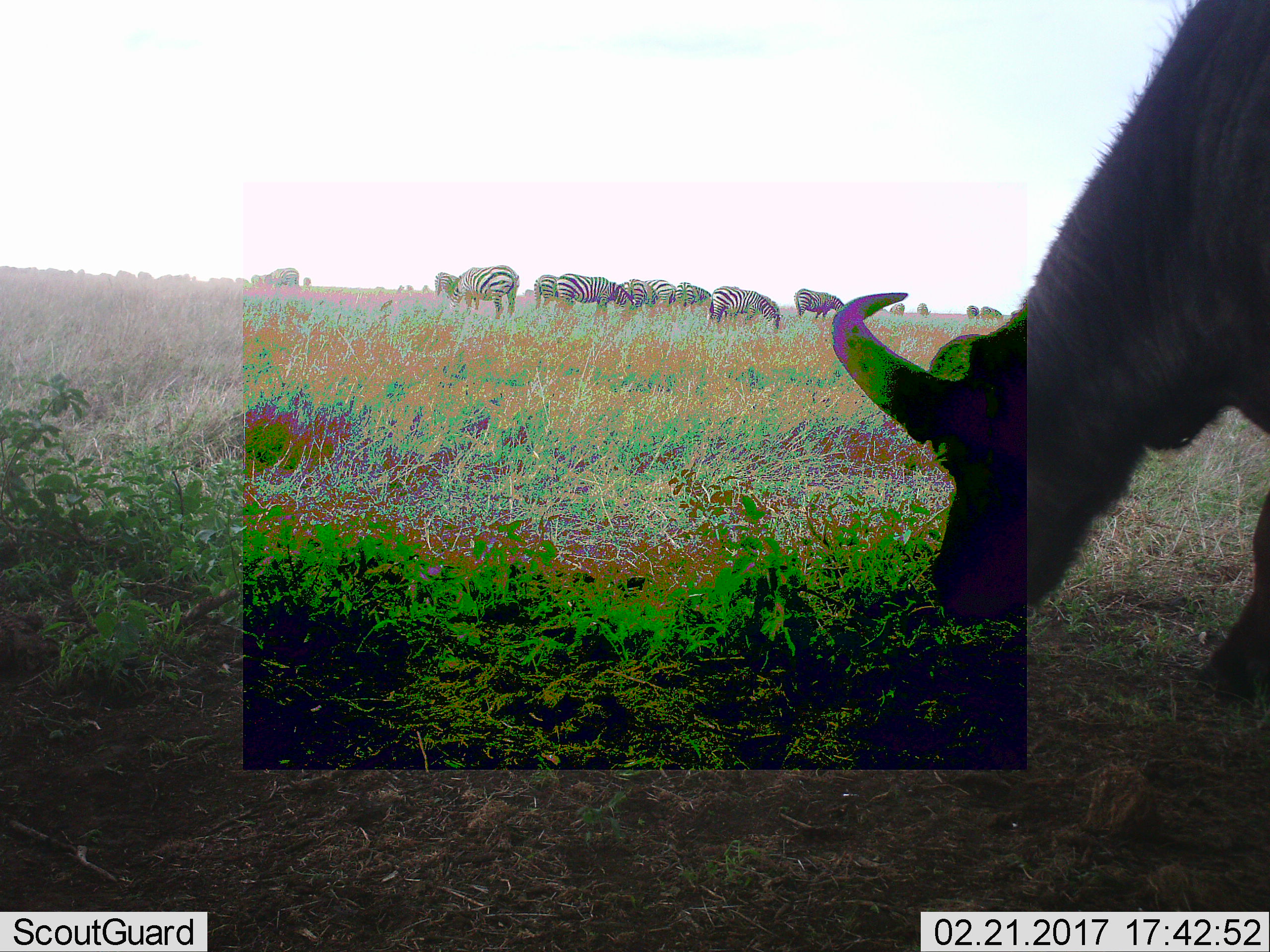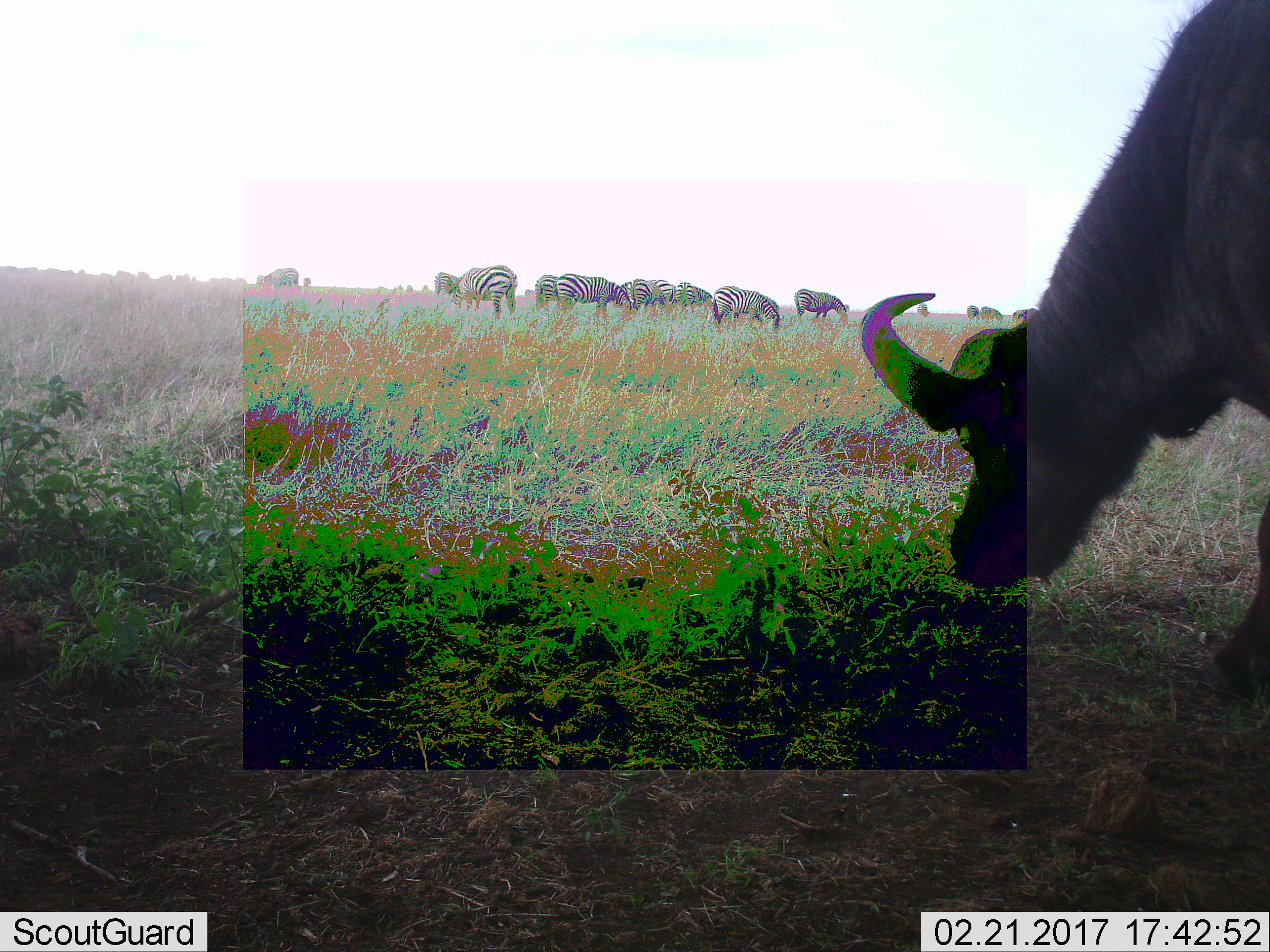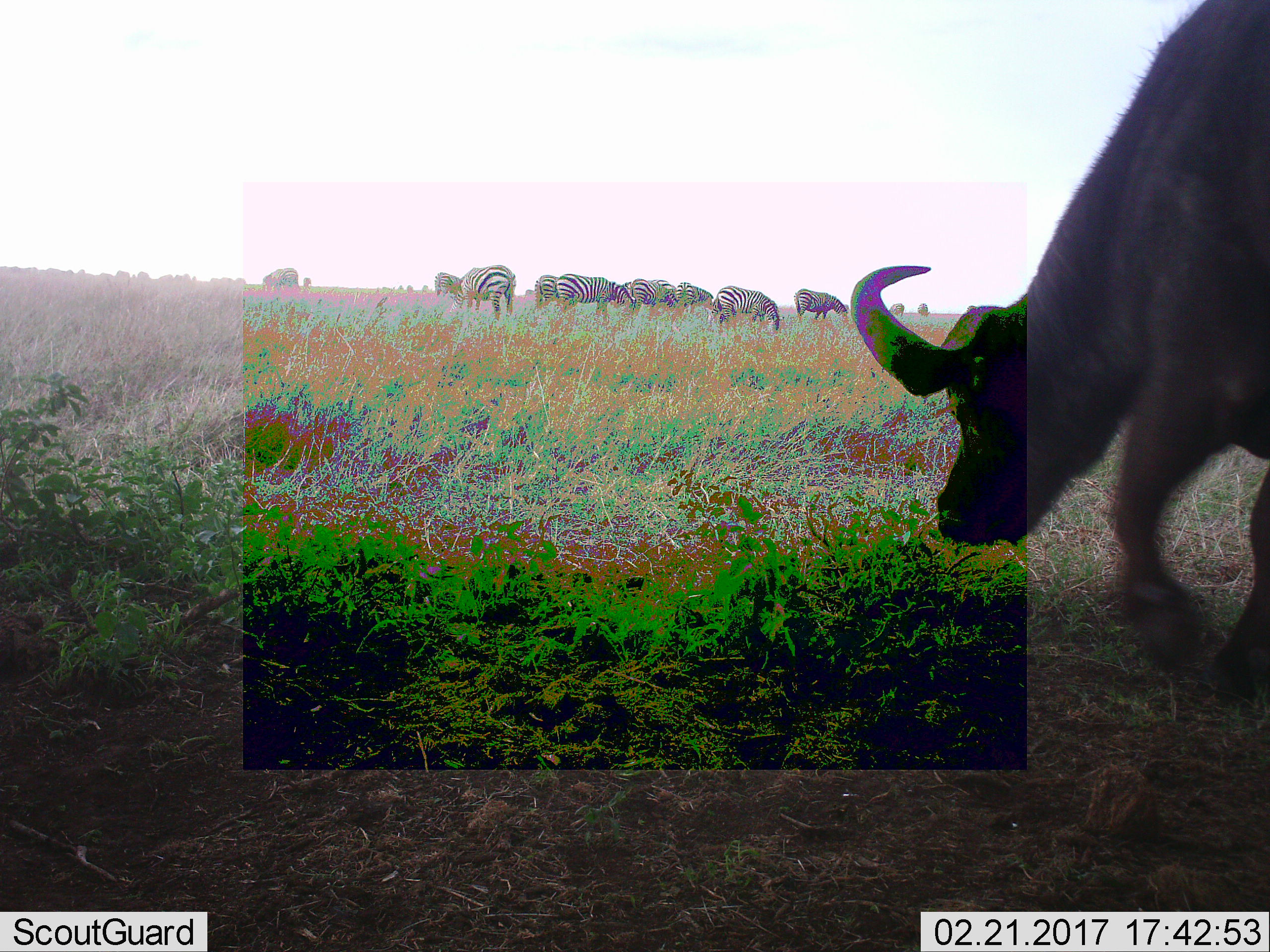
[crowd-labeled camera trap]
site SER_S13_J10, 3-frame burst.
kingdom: Animalia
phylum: Chordata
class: Mammalia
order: Artiodactyla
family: Bovidae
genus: Syncerus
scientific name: Syncerus caffer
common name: african buffalo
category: buffalo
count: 1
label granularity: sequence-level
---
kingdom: Animalia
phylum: Chordata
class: Mammalia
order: Perissodactyla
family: Equidae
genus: Equus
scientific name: Equus quagga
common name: plains zebra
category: zebraplains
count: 11-50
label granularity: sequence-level